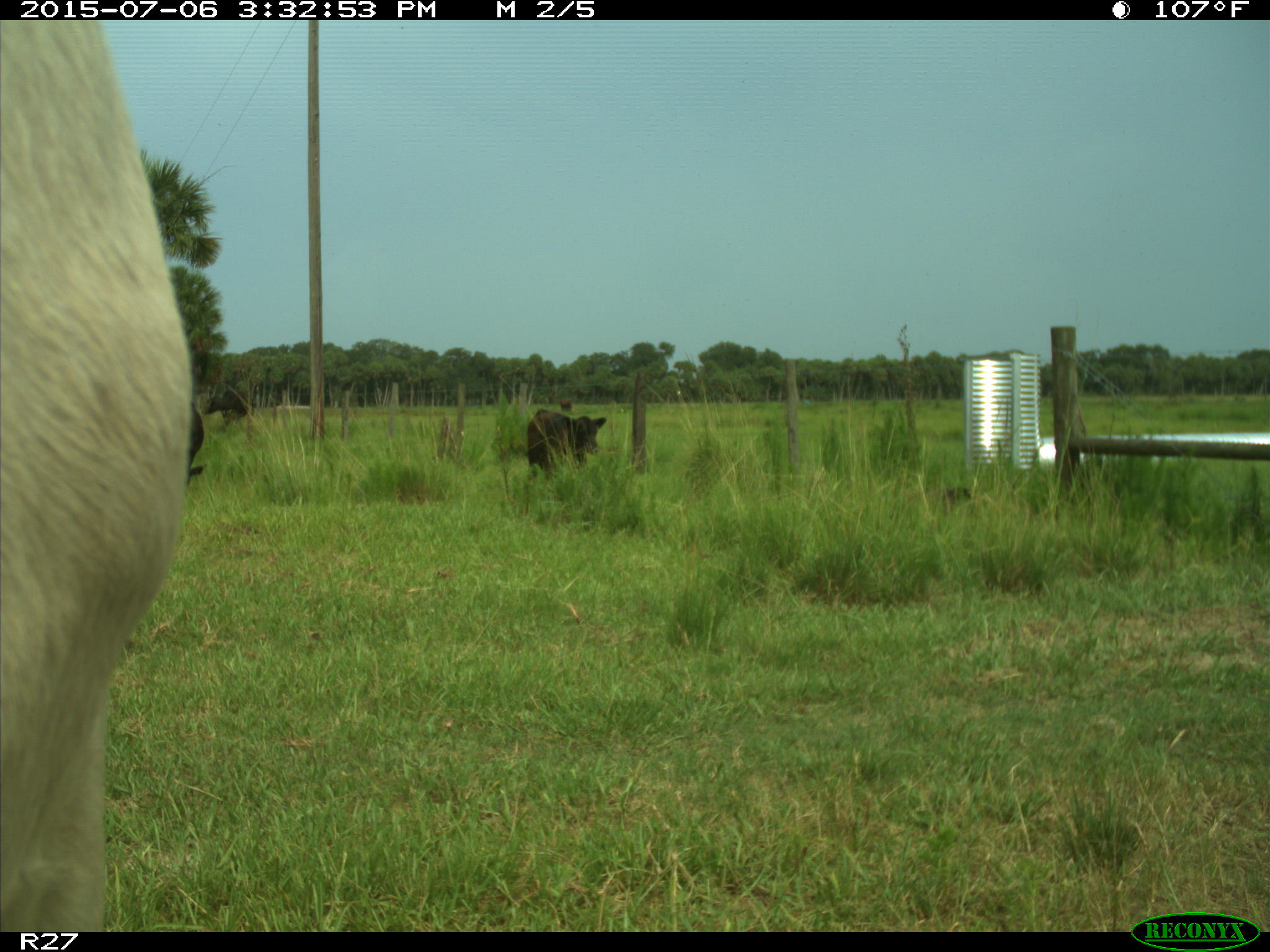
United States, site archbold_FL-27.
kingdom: Animalia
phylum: Chordata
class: Mammalia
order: Artiodactyla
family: Bovidae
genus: Bos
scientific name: Bos taurus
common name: domestic cow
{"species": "Bos taurus (domestic cow)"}